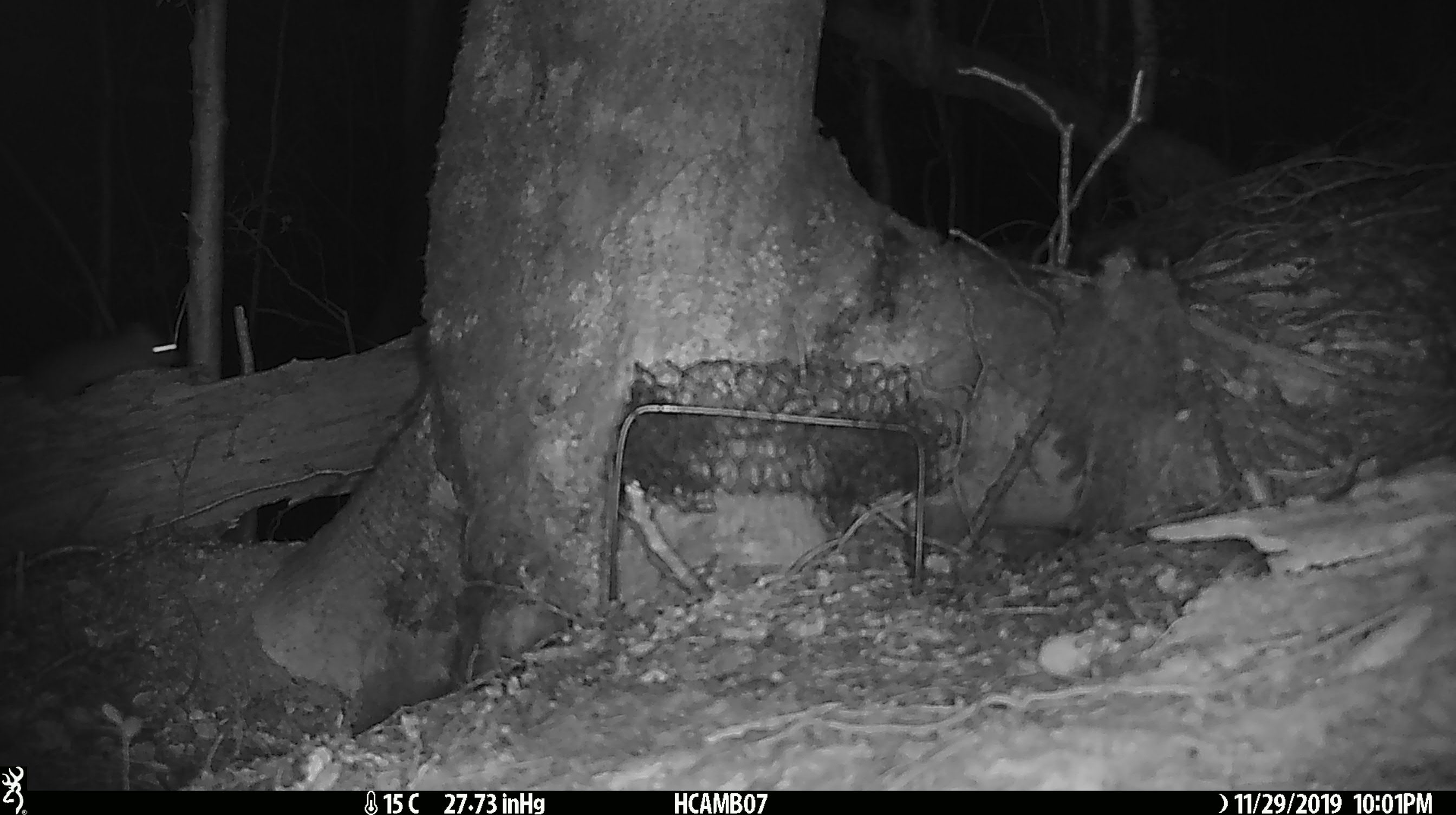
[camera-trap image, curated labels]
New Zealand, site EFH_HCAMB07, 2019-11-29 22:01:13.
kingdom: Animalia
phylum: Chordata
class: Mammalia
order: Rodentia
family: Muridae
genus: Rattus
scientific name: Rattus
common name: rat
Rat (Rattus).